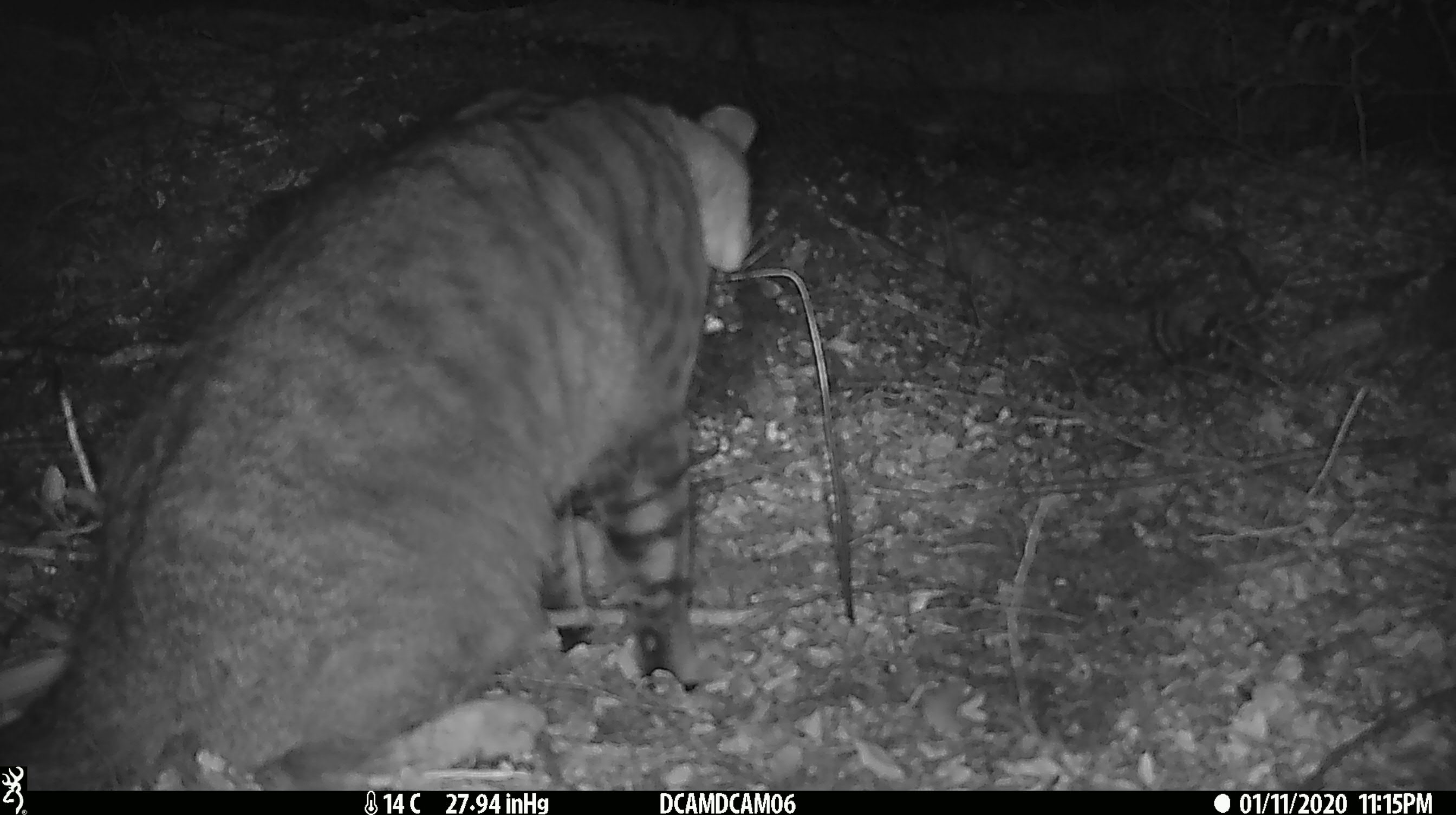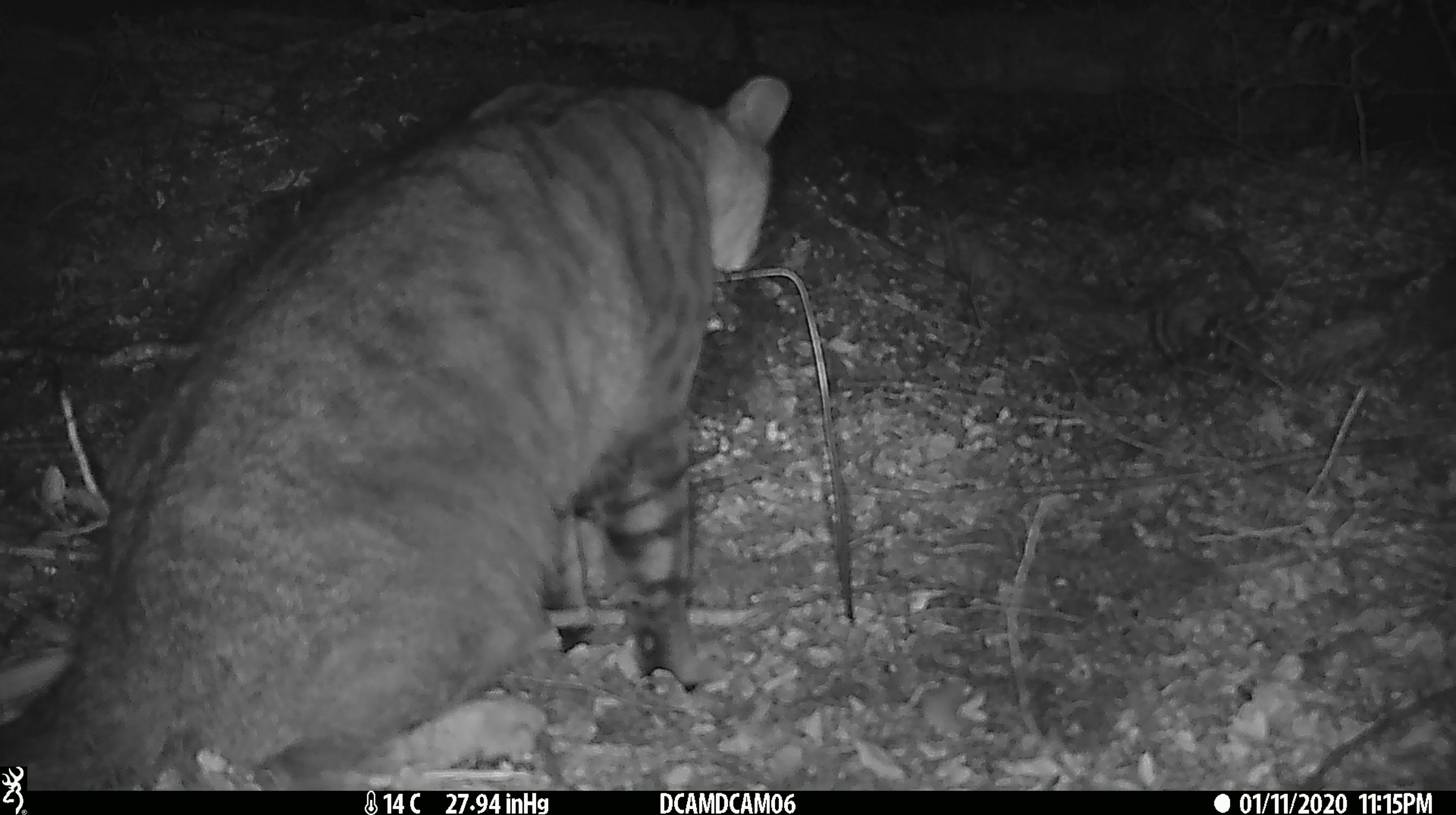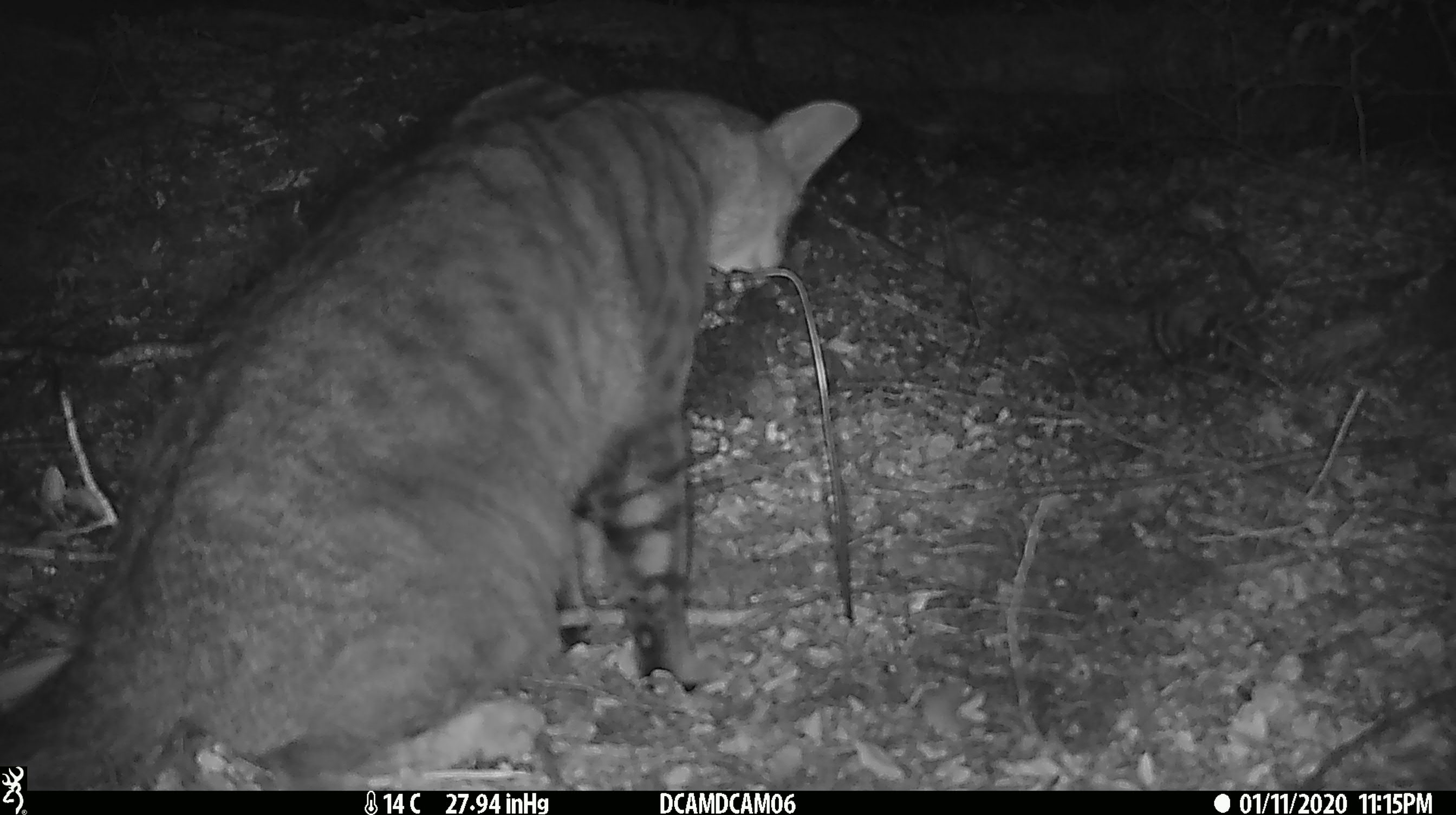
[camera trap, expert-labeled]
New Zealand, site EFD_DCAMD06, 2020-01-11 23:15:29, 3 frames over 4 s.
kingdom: Animalia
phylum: Chordata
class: Mammalia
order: Carnivora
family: Felidae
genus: Felis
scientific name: Felis catus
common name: domestic cat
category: cat